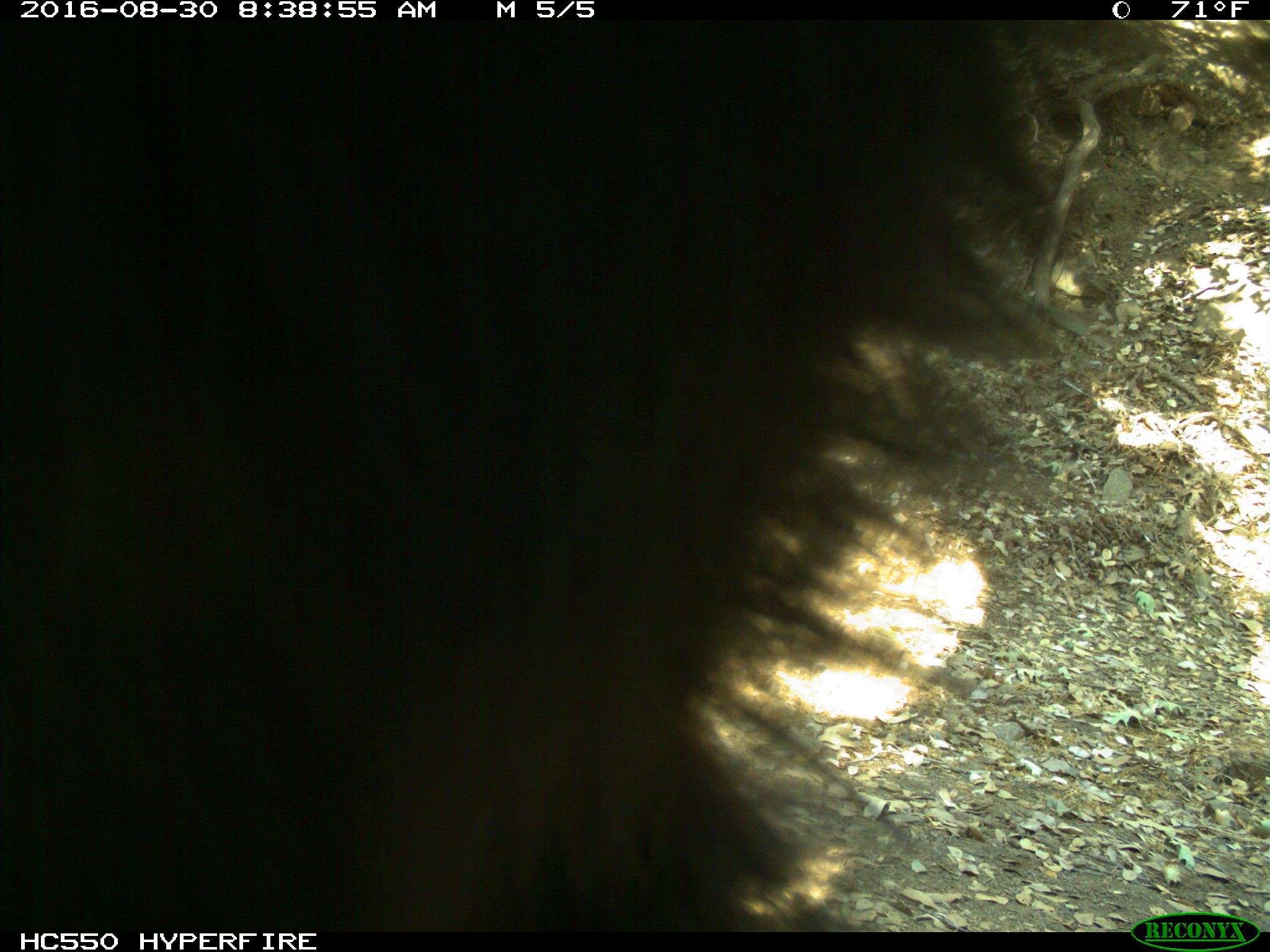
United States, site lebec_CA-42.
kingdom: Animalia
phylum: Chordata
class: Mammalia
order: Carnivora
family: Ursidae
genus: Ursus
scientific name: Ursus americanus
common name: american black bear